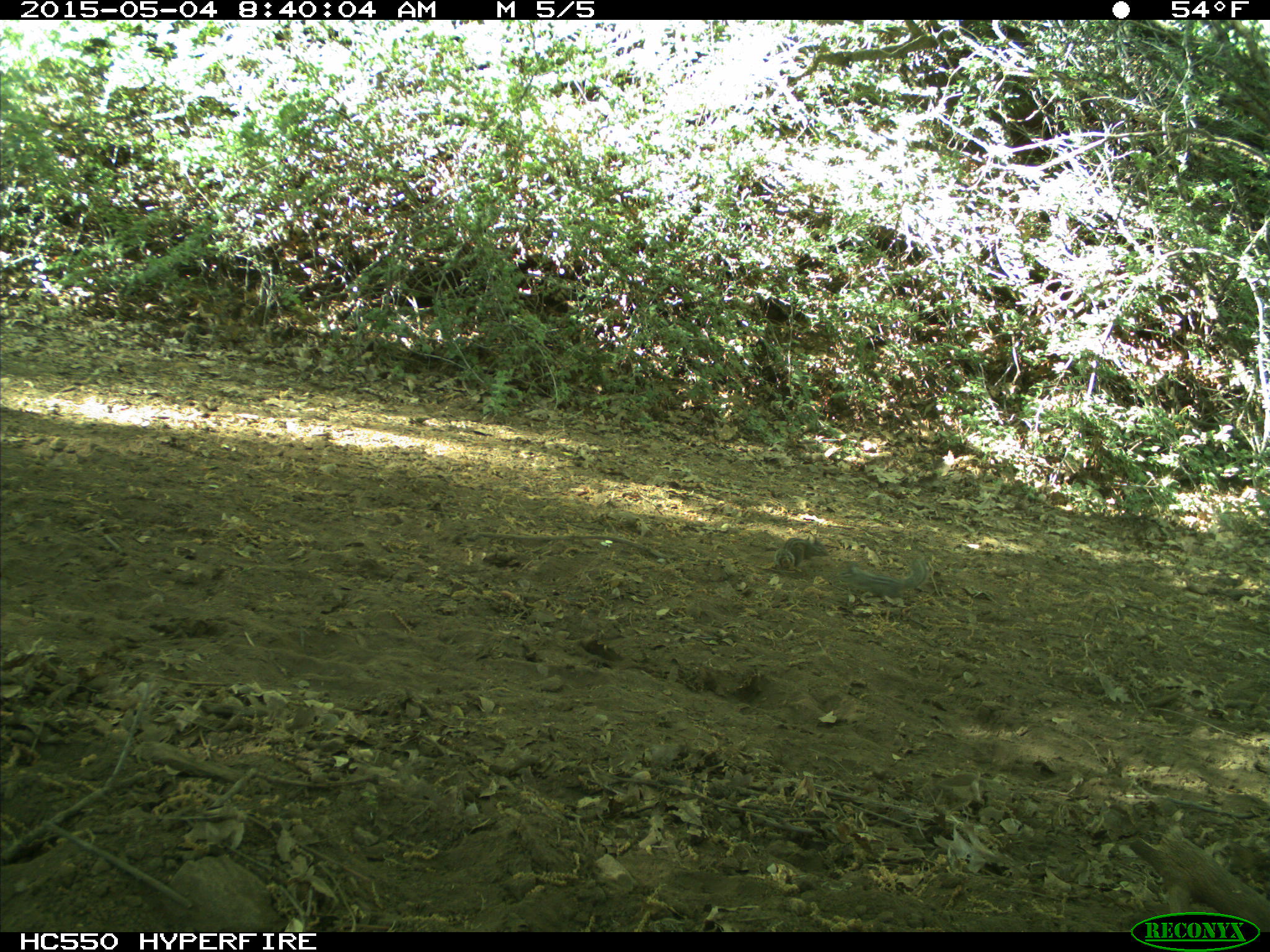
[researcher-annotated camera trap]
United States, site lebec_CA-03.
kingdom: Animalia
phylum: Chordata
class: Mammalia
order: Rodentia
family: Sciuridae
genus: Tamias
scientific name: Tamias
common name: chipmunk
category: unidentified chipmunk